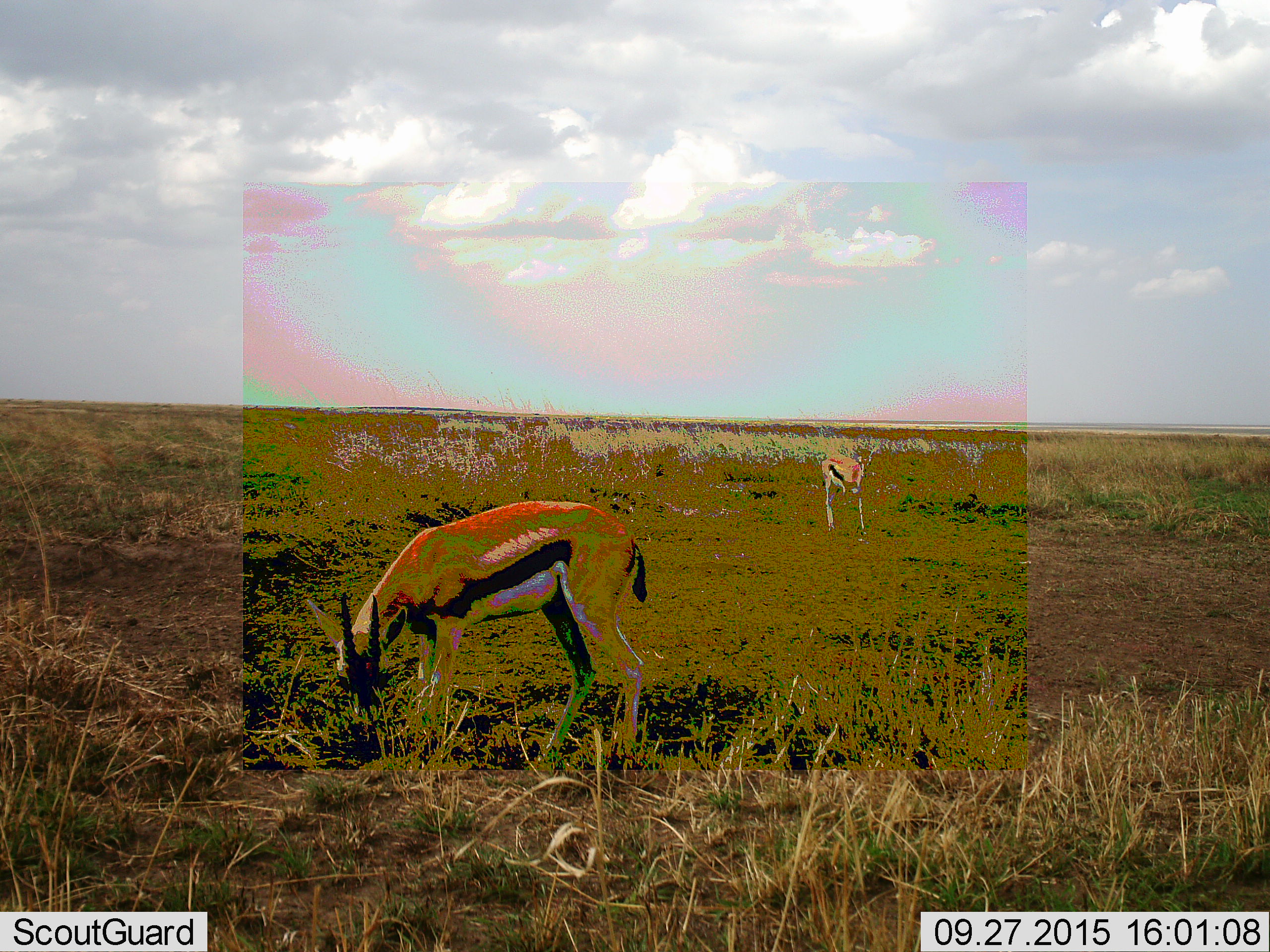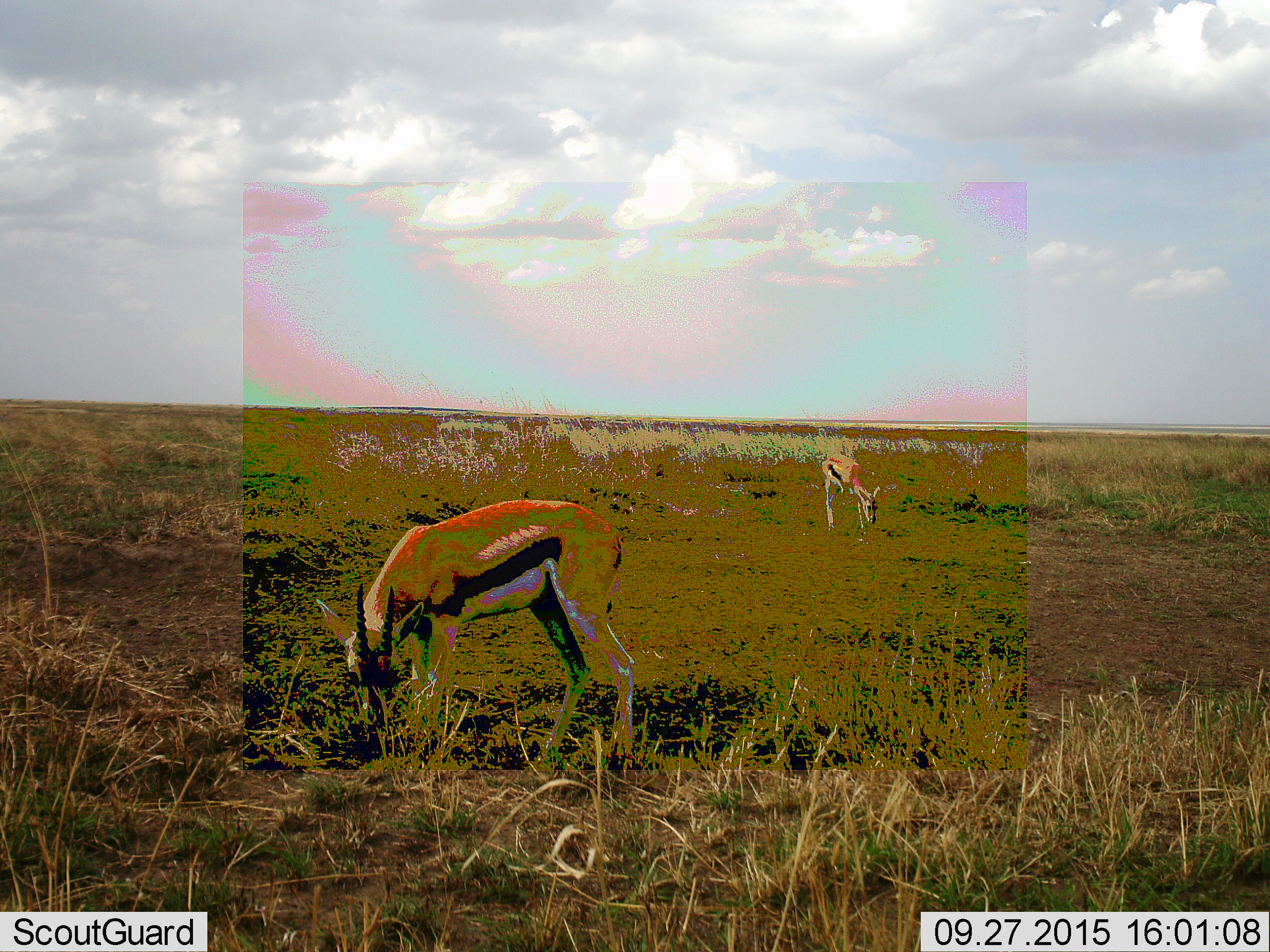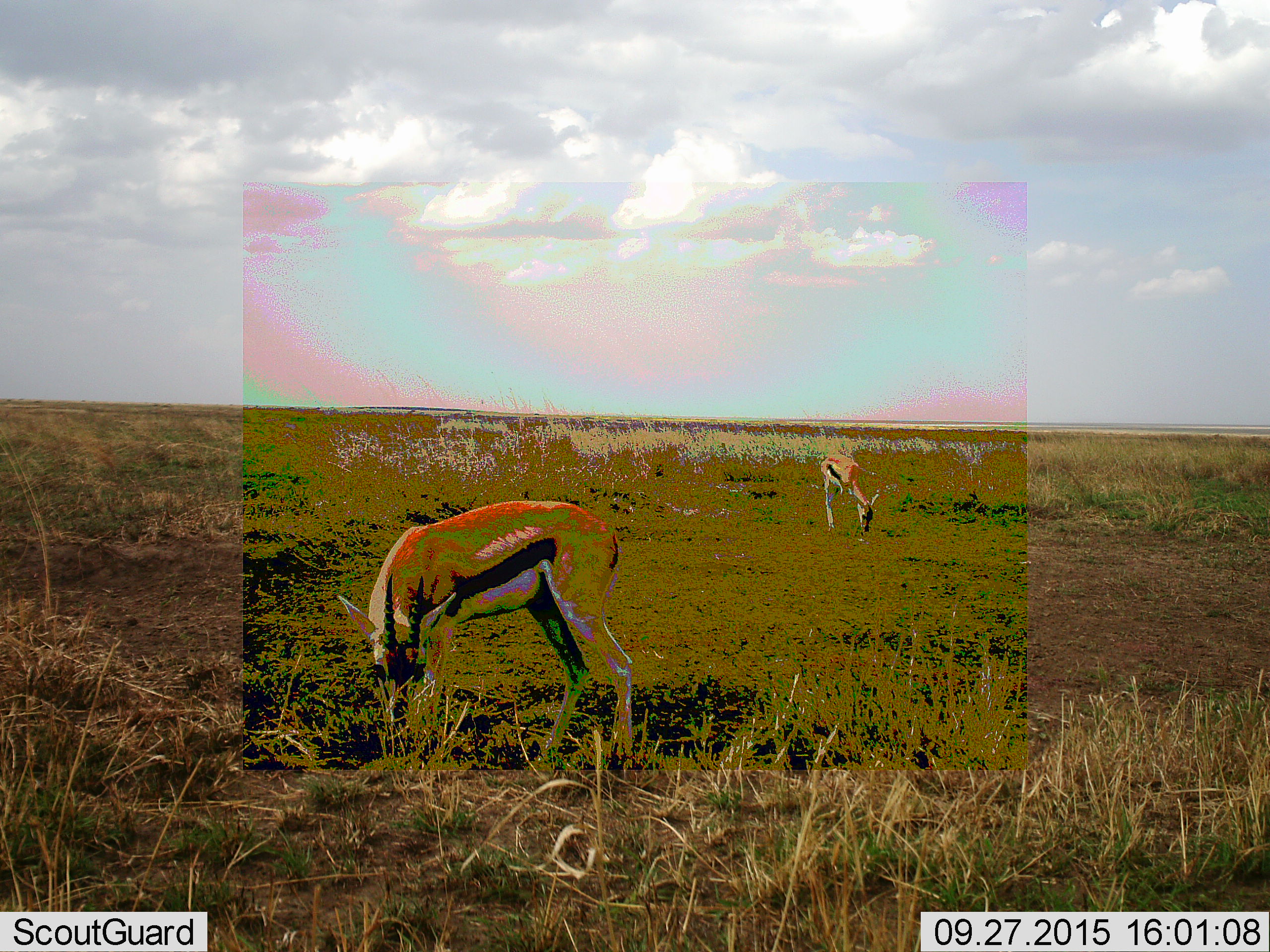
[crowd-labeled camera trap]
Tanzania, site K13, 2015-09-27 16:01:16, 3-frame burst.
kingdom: Animalia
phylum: Chordata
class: Mammalia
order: Artiodactyla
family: Bovidae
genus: Eudorcas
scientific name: Eudorcas thomsonii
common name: thomson's gazelle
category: gazellethomsons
Gazellethomsons (thomson's gazelle) (Eudorcas thomsonii), count 2. Behavior (volunteer vote fractions): standing 40%, resting 0%, moving 40%, interacting 0%. Young present (vote fraction): 0%. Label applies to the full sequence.